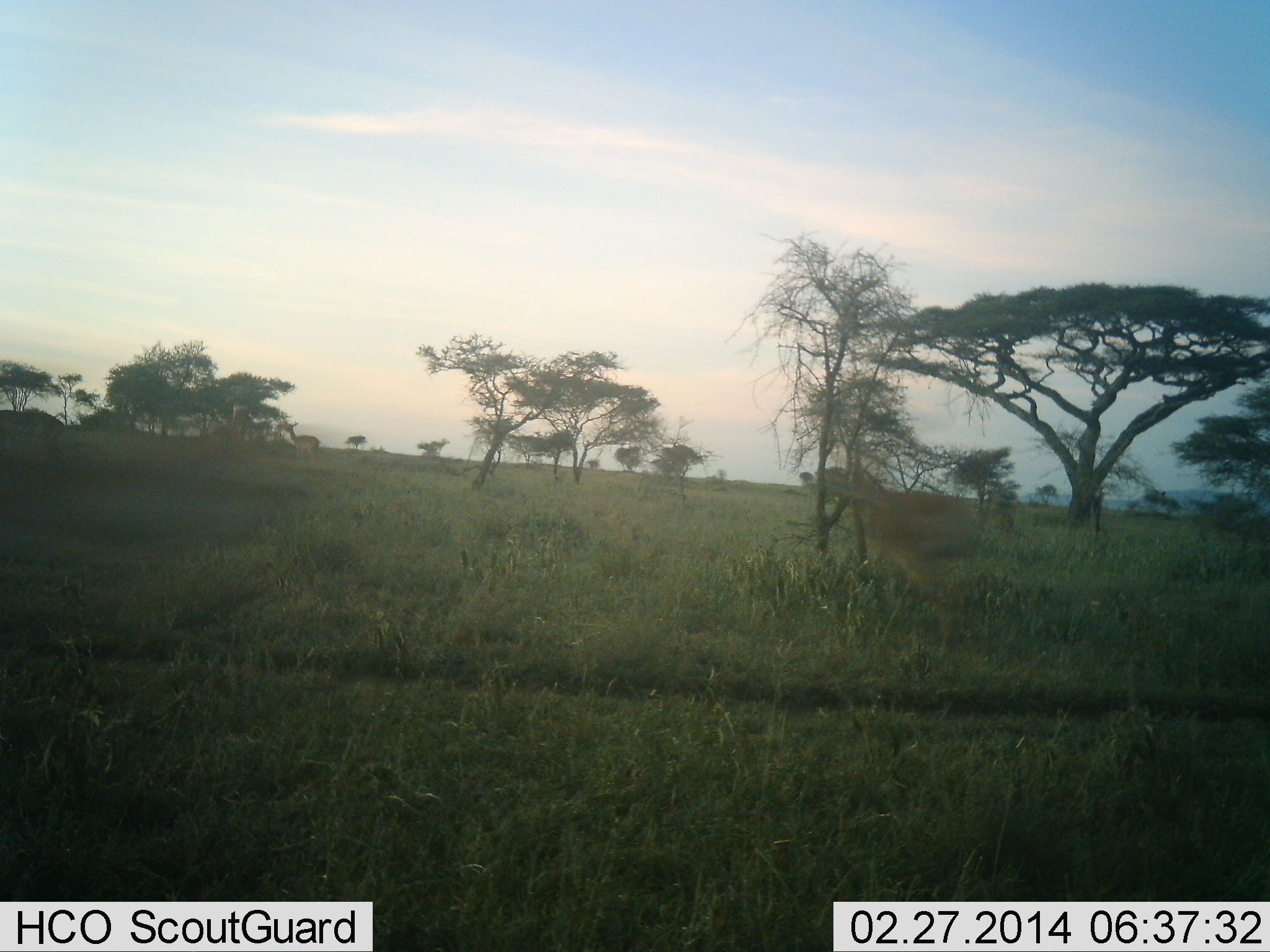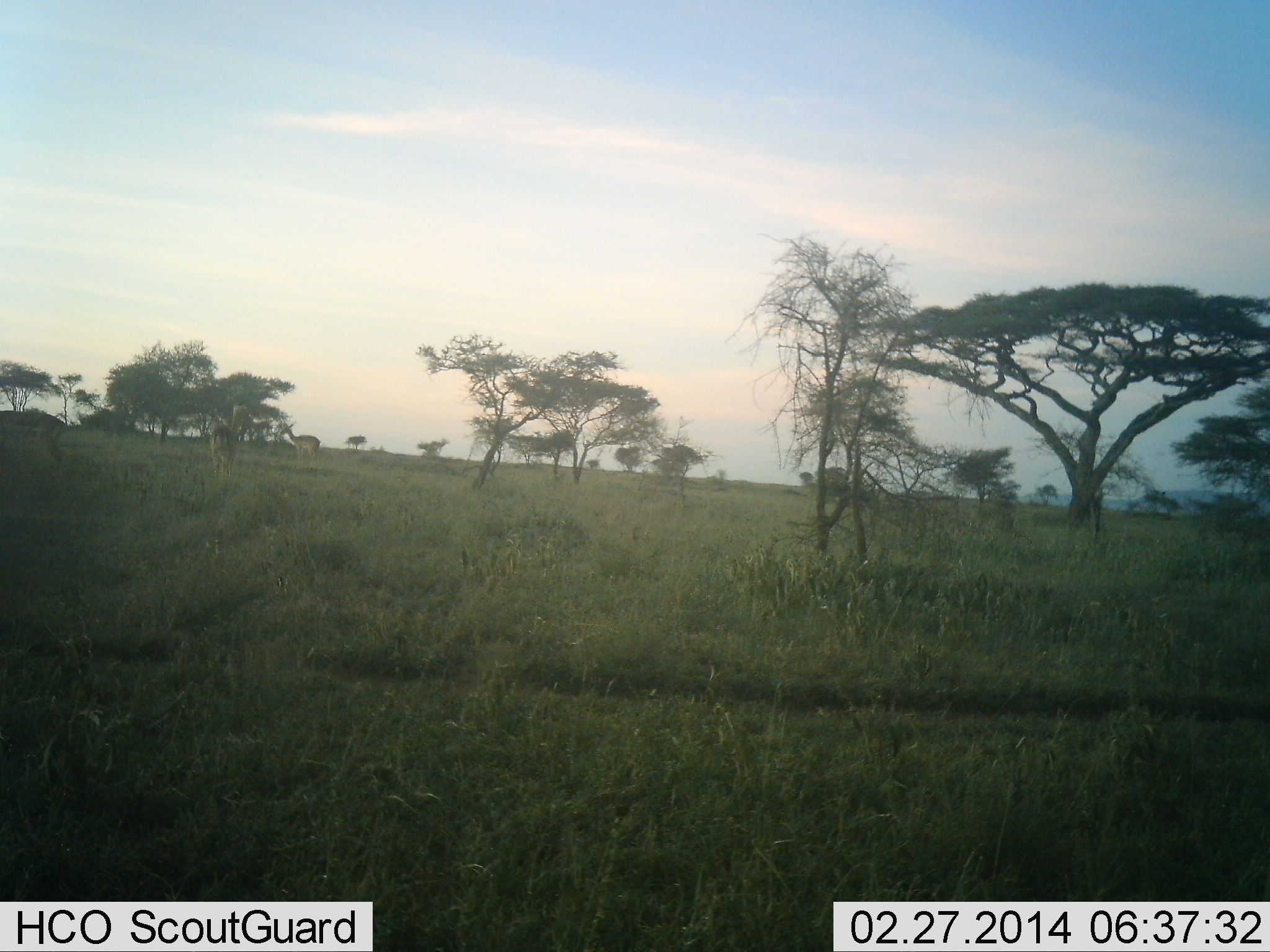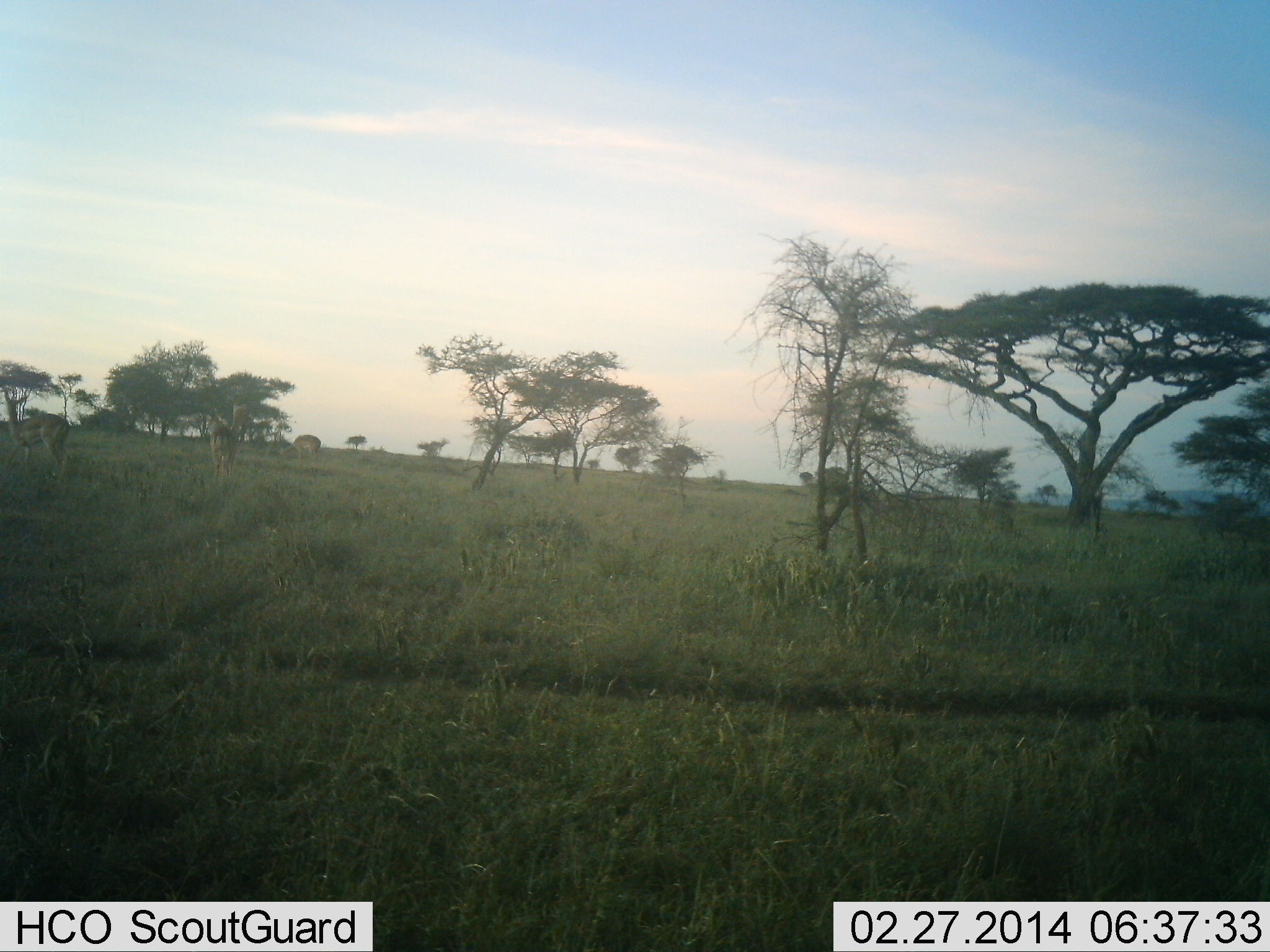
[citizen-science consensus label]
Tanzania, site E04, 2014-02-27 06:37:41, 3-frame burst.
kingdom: Animalia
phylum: Chordata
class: Mammalia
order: Artiodactyla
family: Bovidae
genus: Aepyceros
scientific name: Aepyceros melampus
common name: impala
Impala (Aepyceros melampus), count 4. Behavior (volunteer vote fractions): standing 62%, resting 0%, moving 62%, interacting 0%. Young present (vote fraction): 0%. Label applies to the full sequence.